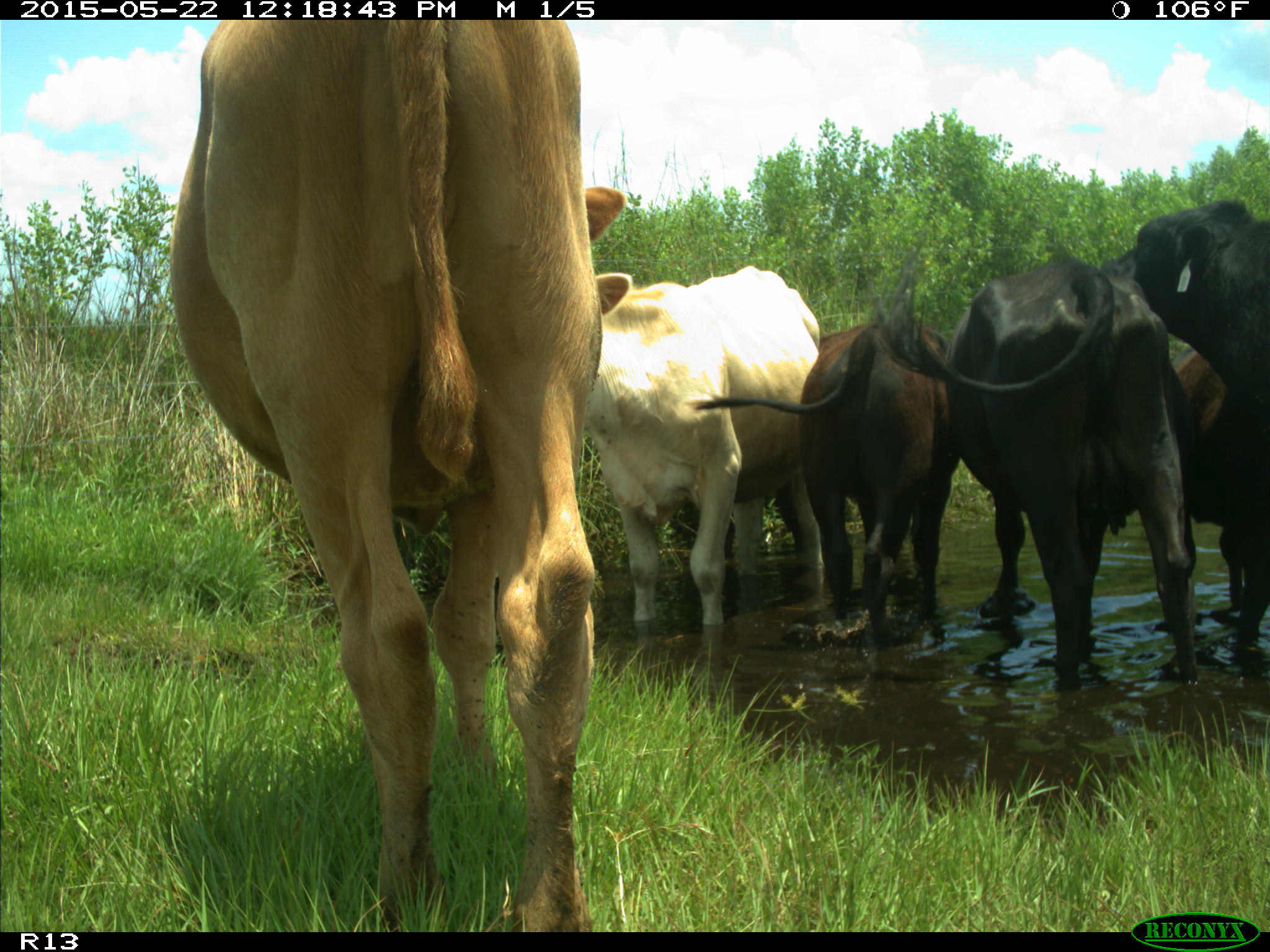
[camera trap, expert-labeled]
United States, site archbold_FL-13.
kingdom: Animalia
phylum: Chordata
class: Mammalia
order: Artiodactyla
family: Bovidae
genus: Bos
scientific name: Bos taurus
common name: domestic cow